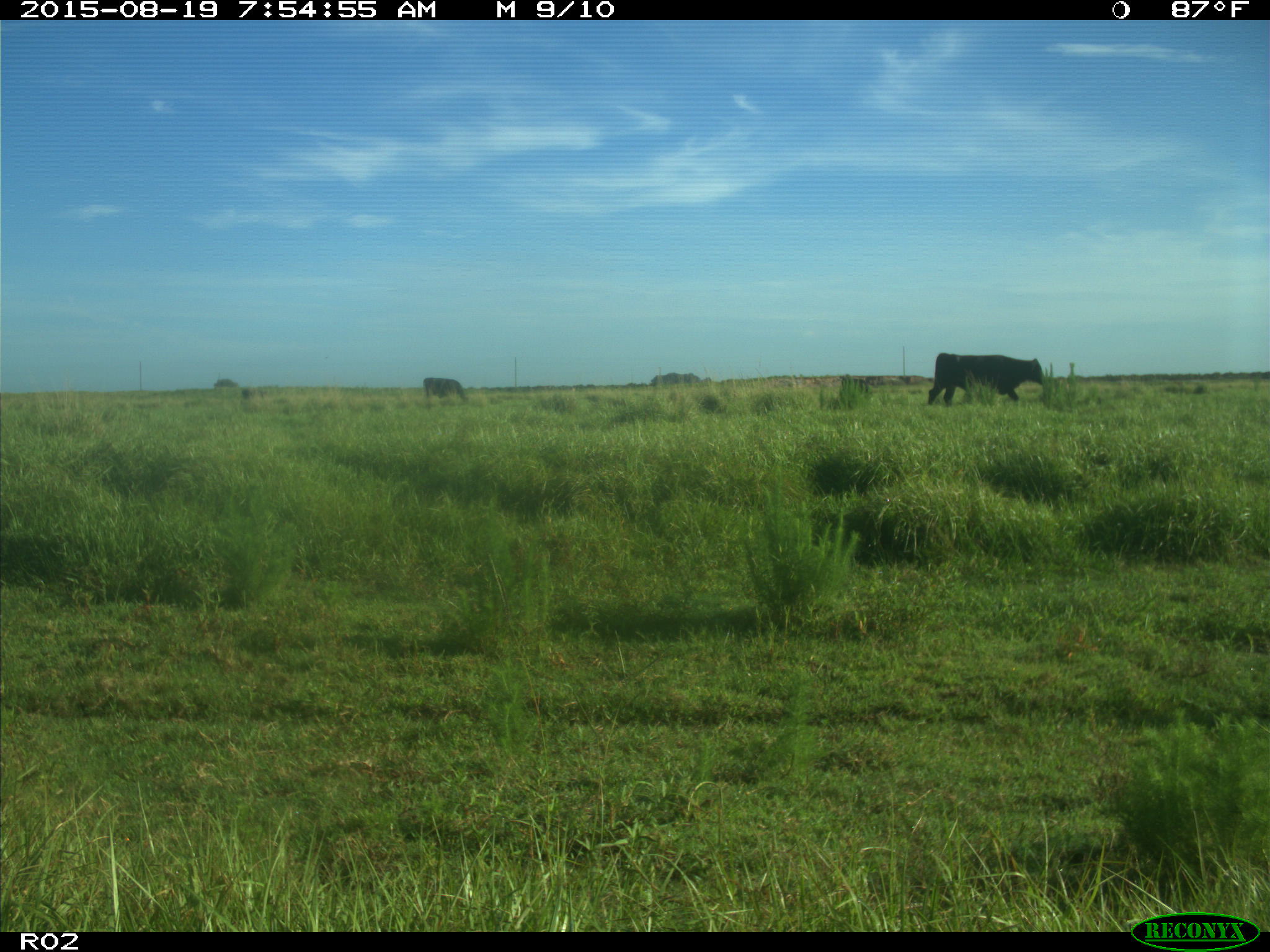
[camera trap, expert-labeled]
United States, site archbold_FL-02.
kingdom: Animalia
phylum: Chordata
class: Mammalia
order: Artiodactyla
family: Bovidae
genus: Bos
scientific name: Bos taurus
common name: domestic cow